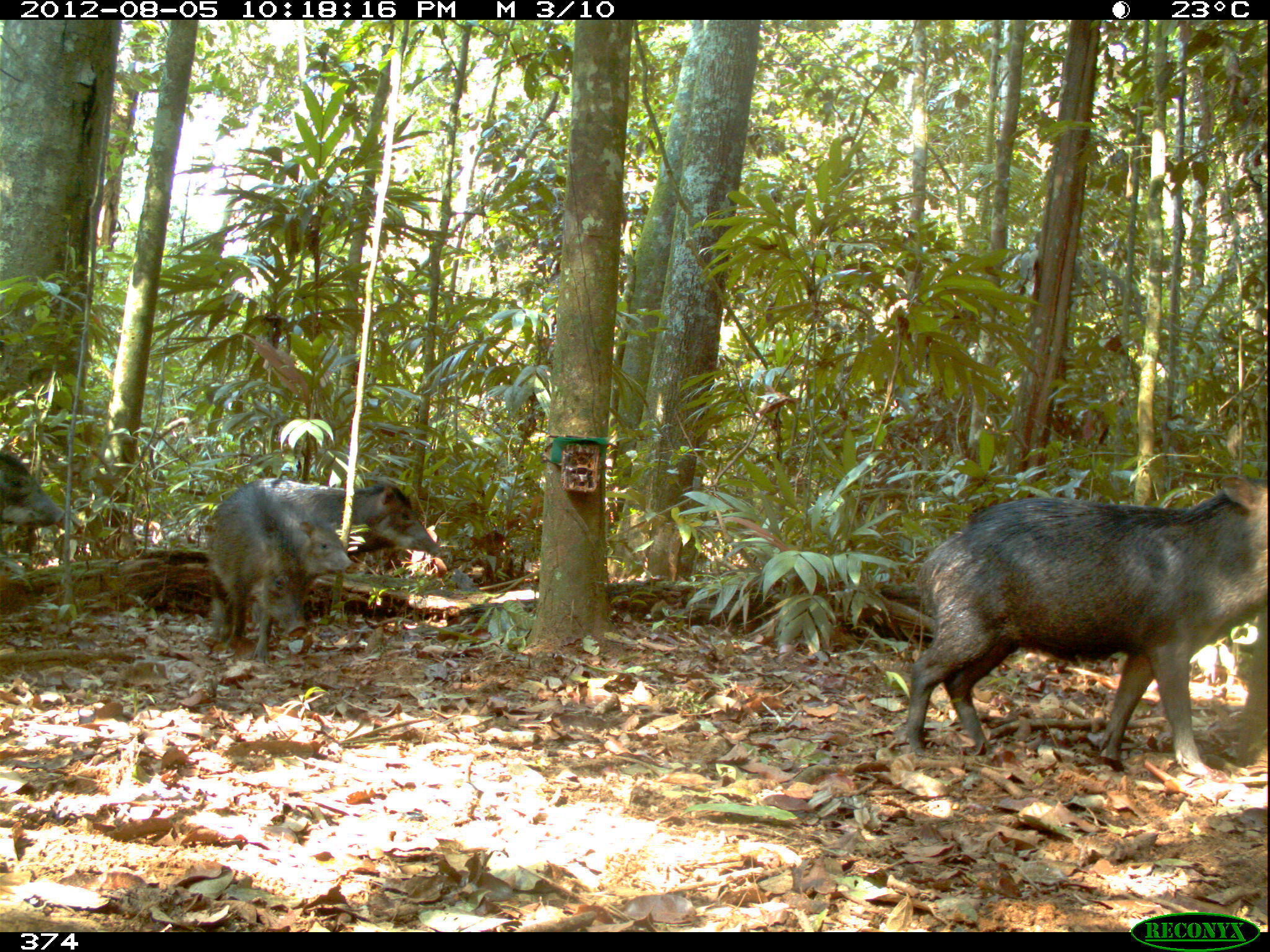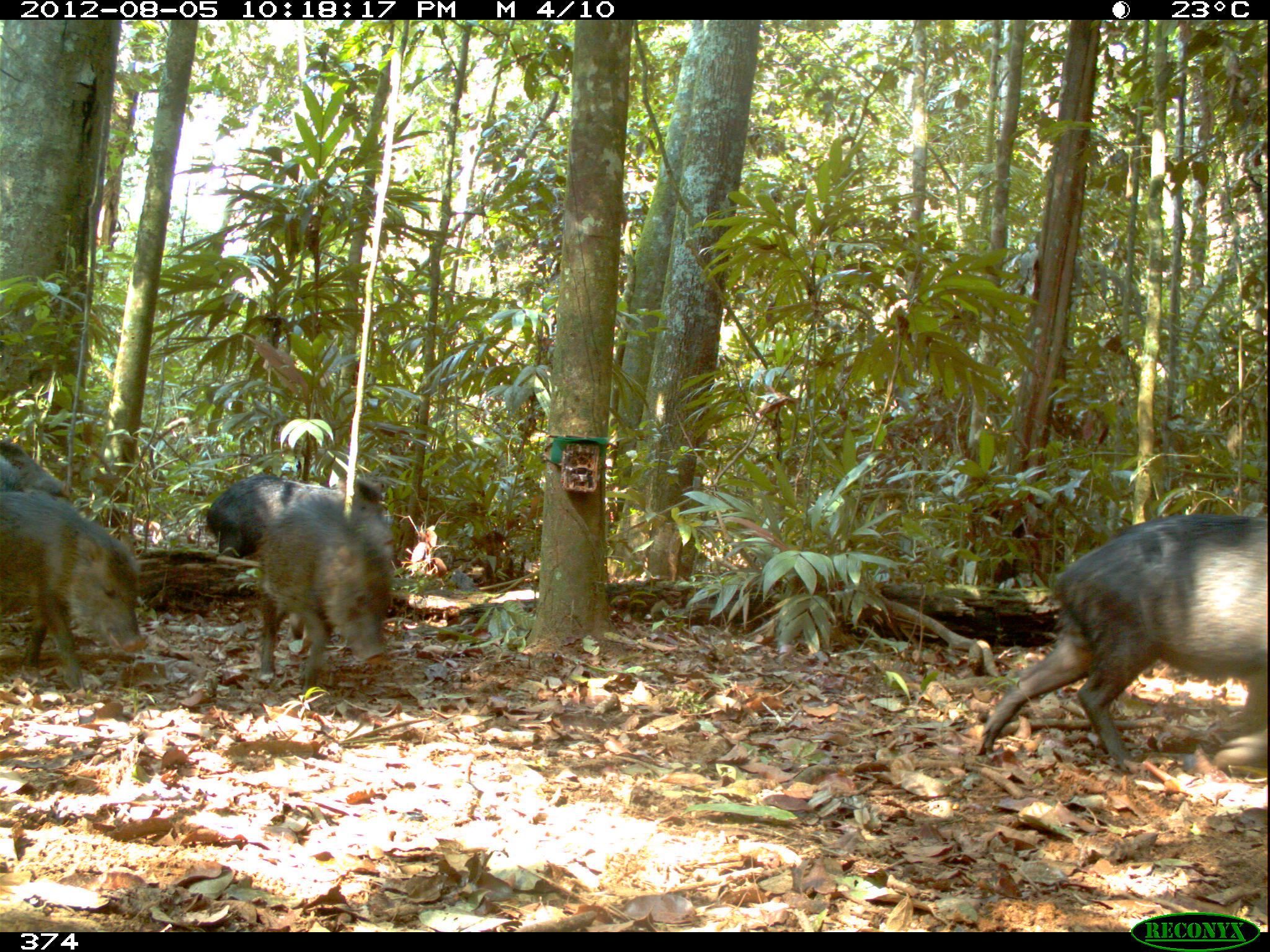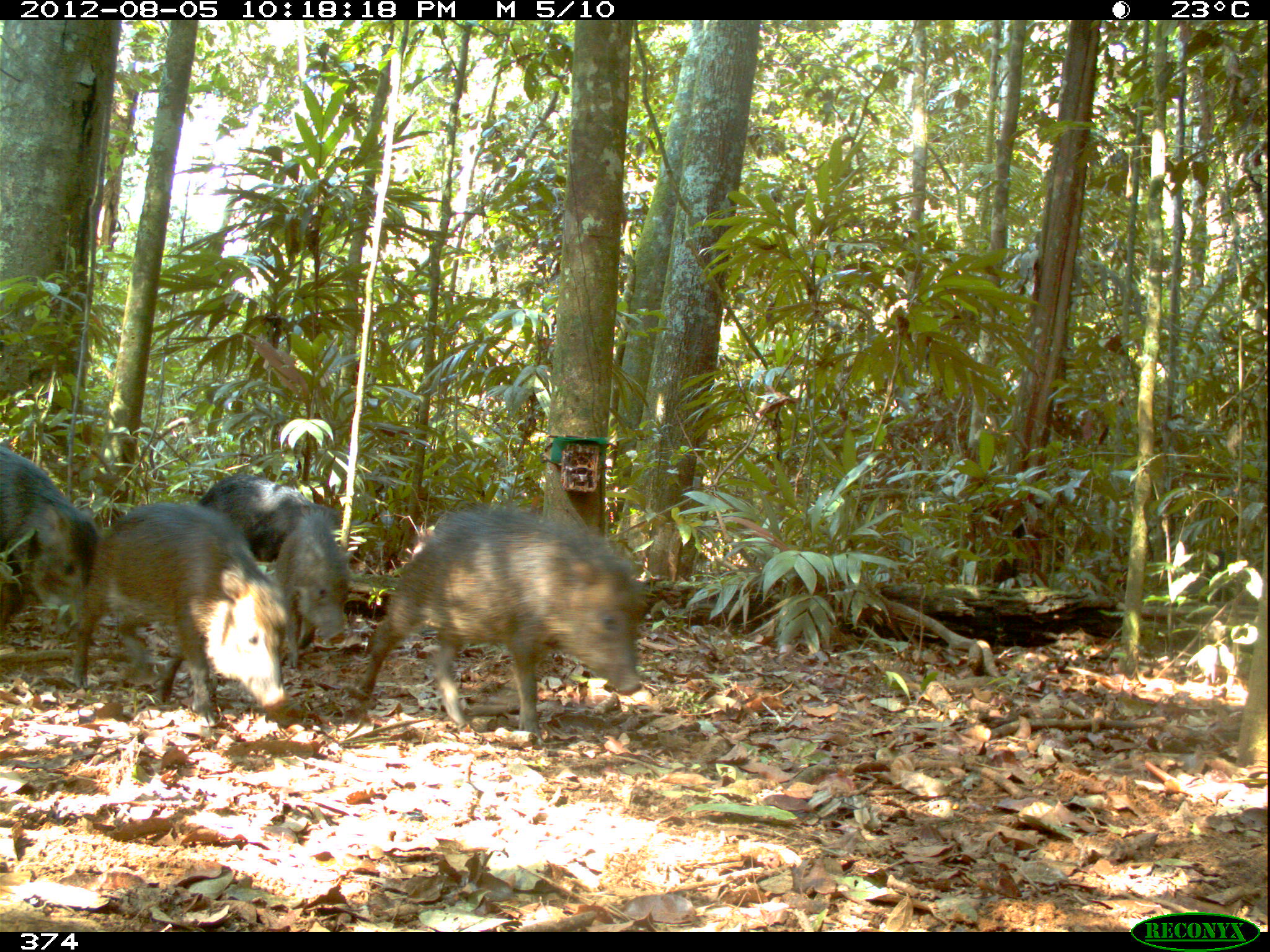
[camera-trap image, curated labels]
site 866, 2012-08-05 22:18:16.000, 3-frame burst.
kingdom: Animalia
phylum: Chordata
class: Mammalia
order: Artiodactyla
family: Tayassuidae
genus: Tayassu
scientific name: Tayassu pecari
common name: white-lipped peccary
Tayassu pecari (white-lipped peccary).